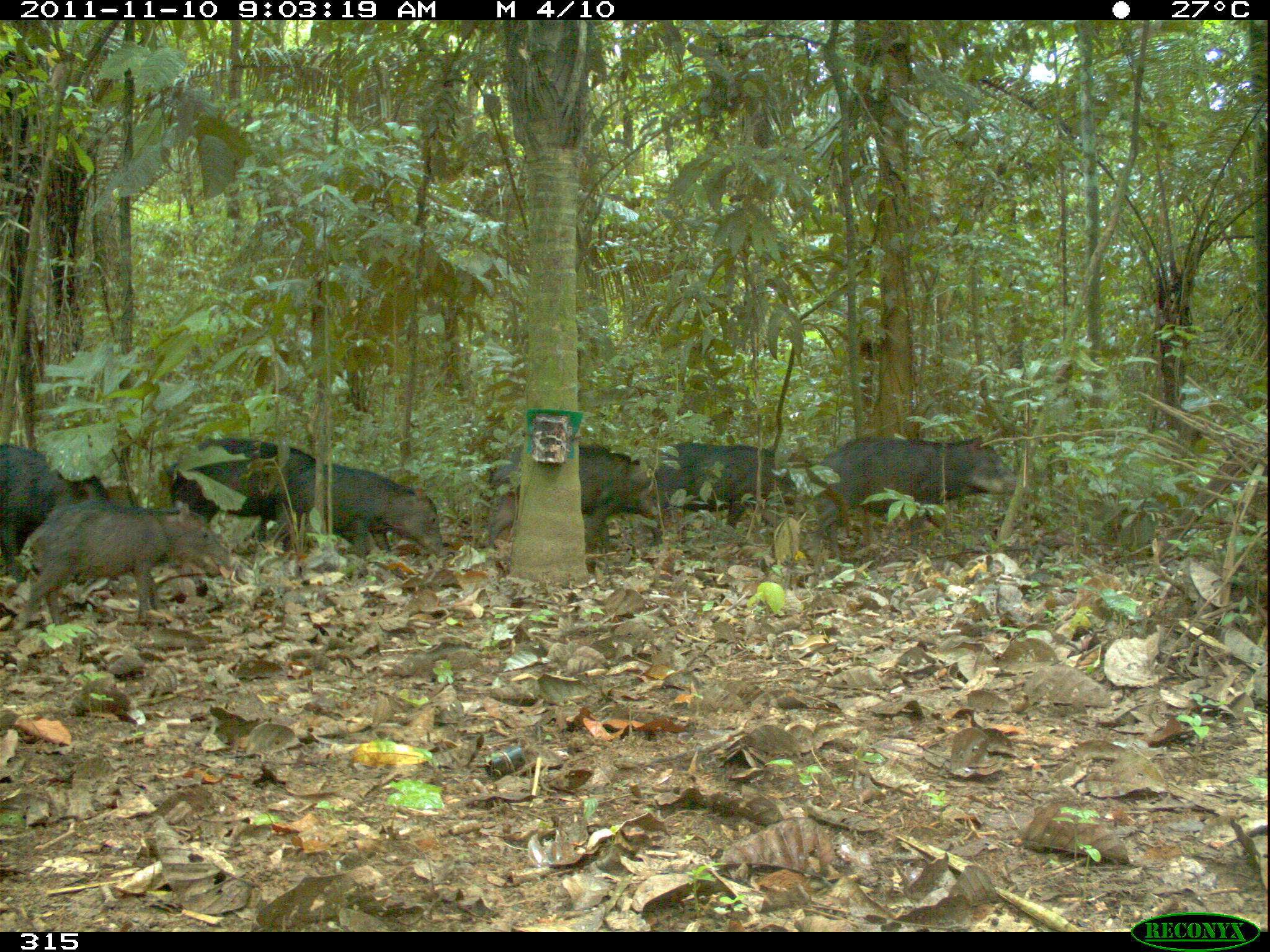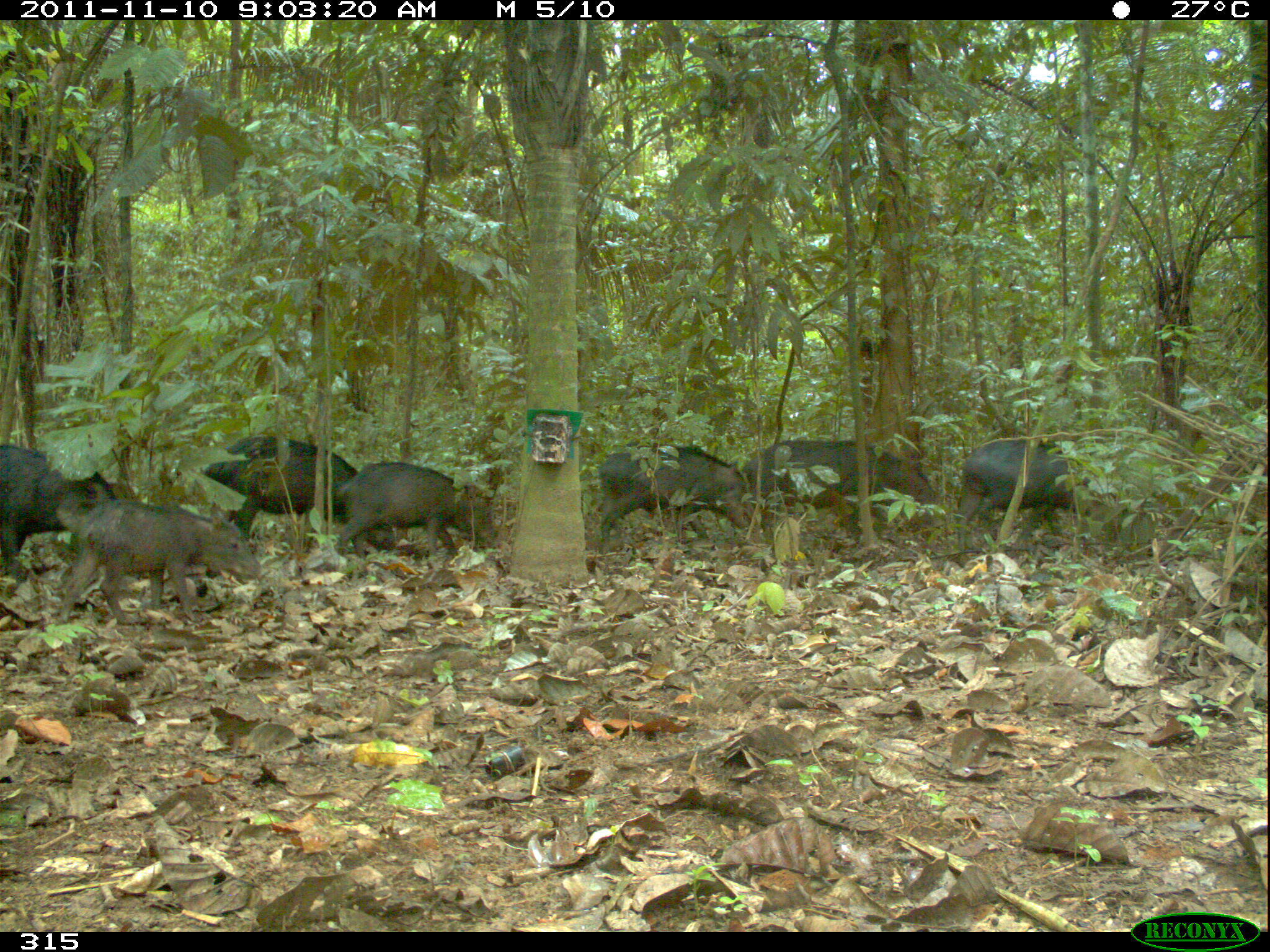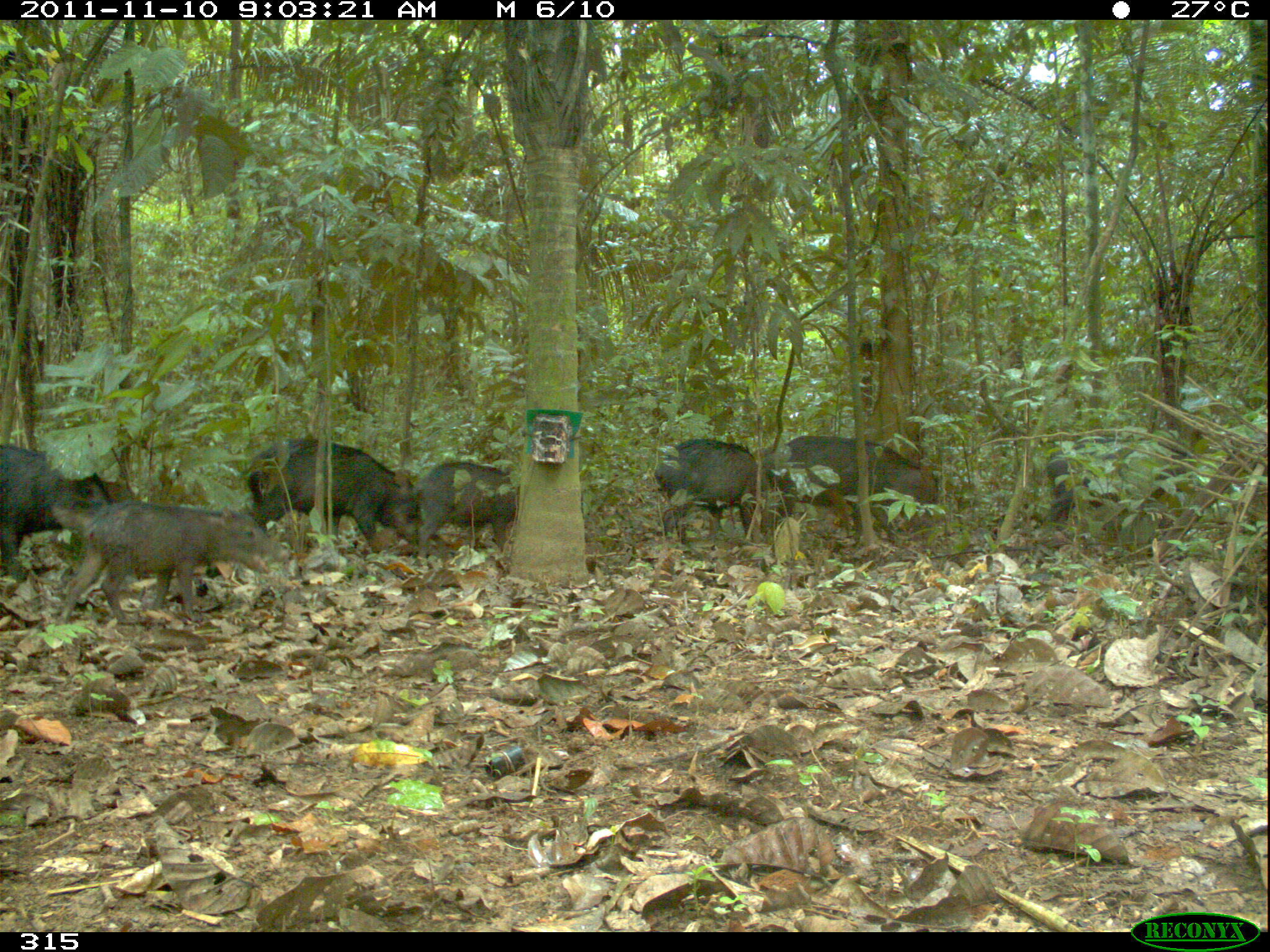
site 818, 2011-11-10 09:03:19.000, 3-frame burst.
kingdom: Animalia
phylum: Chordata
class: Mammalia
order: Artiodactyla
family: Tayassuidae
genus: Tayassu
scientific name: Tayassu pecari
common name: white-lipped peccary